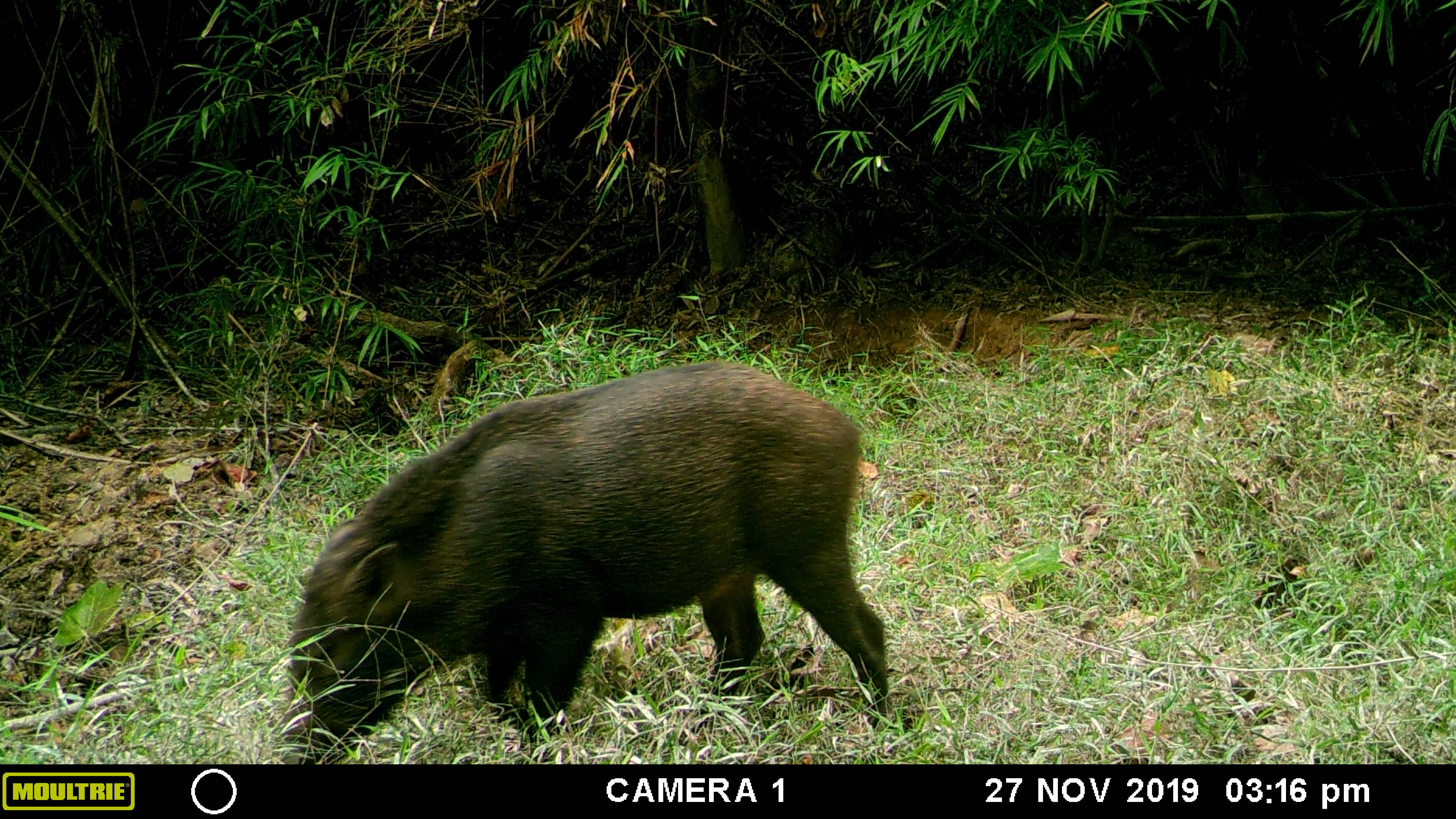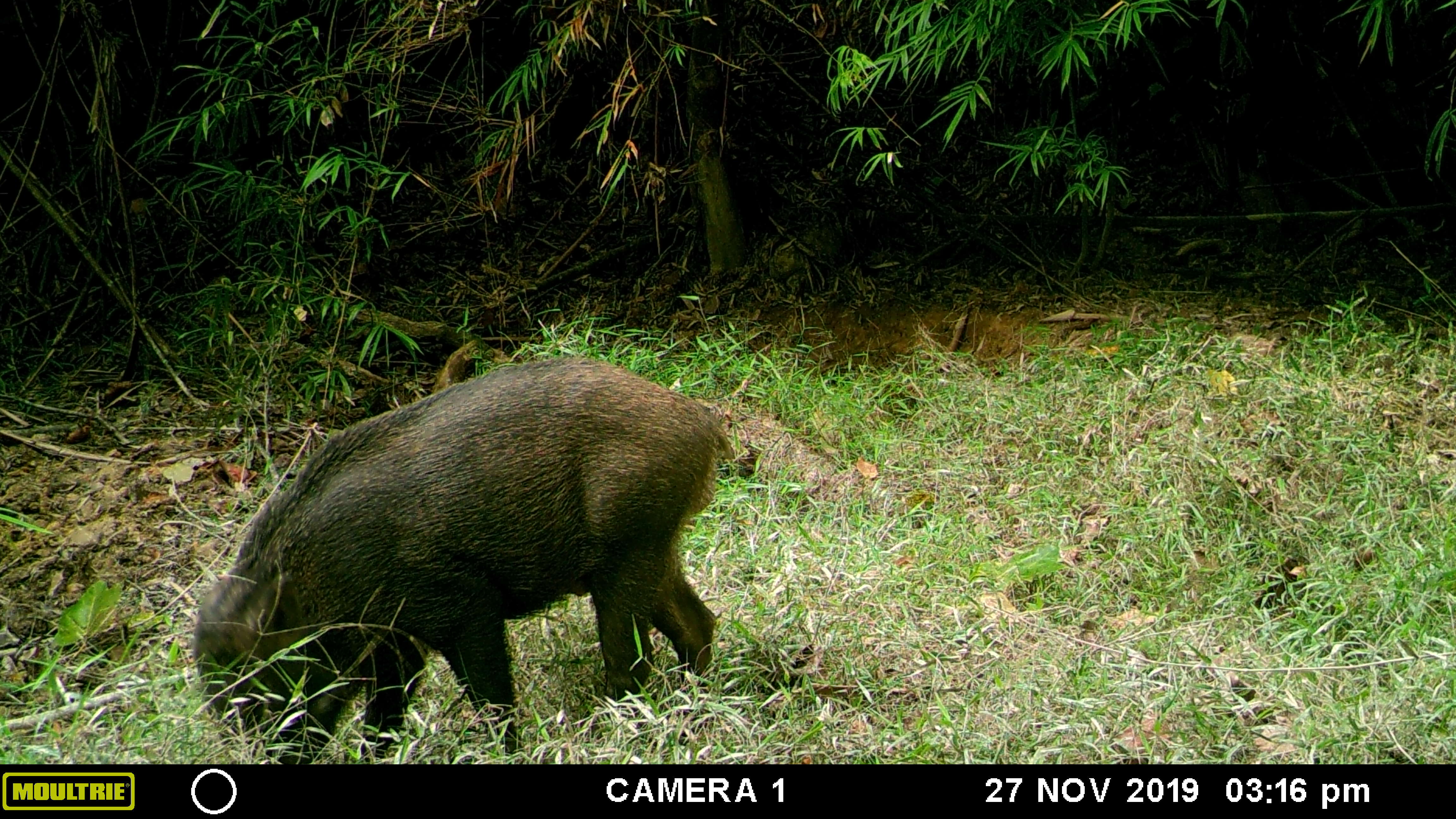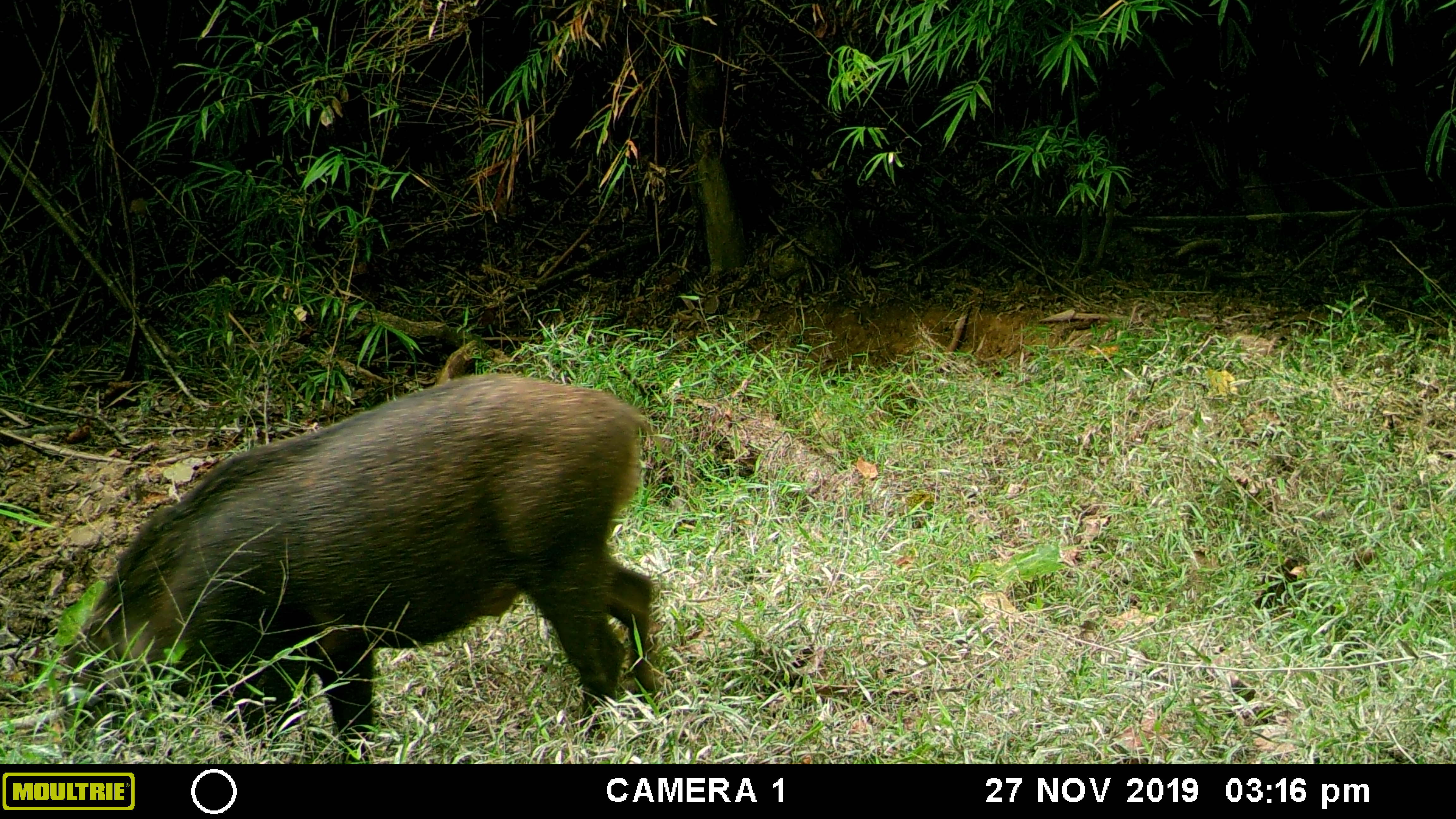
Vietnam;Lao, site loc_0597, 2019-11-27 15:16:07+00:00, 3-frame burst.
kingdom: Animalia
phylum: Chordata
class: Mammalia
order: Artiodactyla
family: Suidae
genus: Sus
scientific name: Sus scrofa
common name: eurasian wild pig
Eurasian wild pig (Sus scrofa). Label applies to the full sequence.